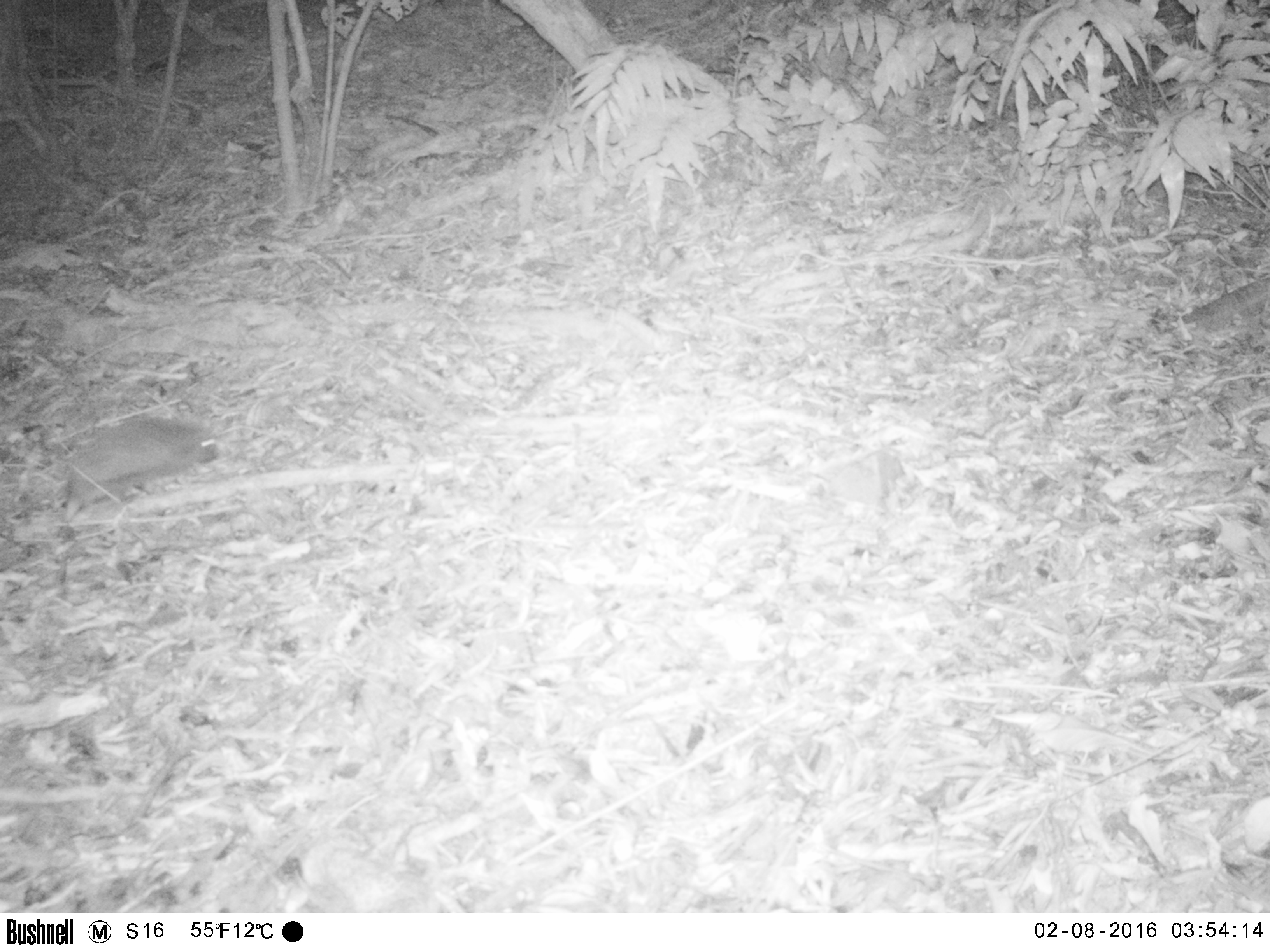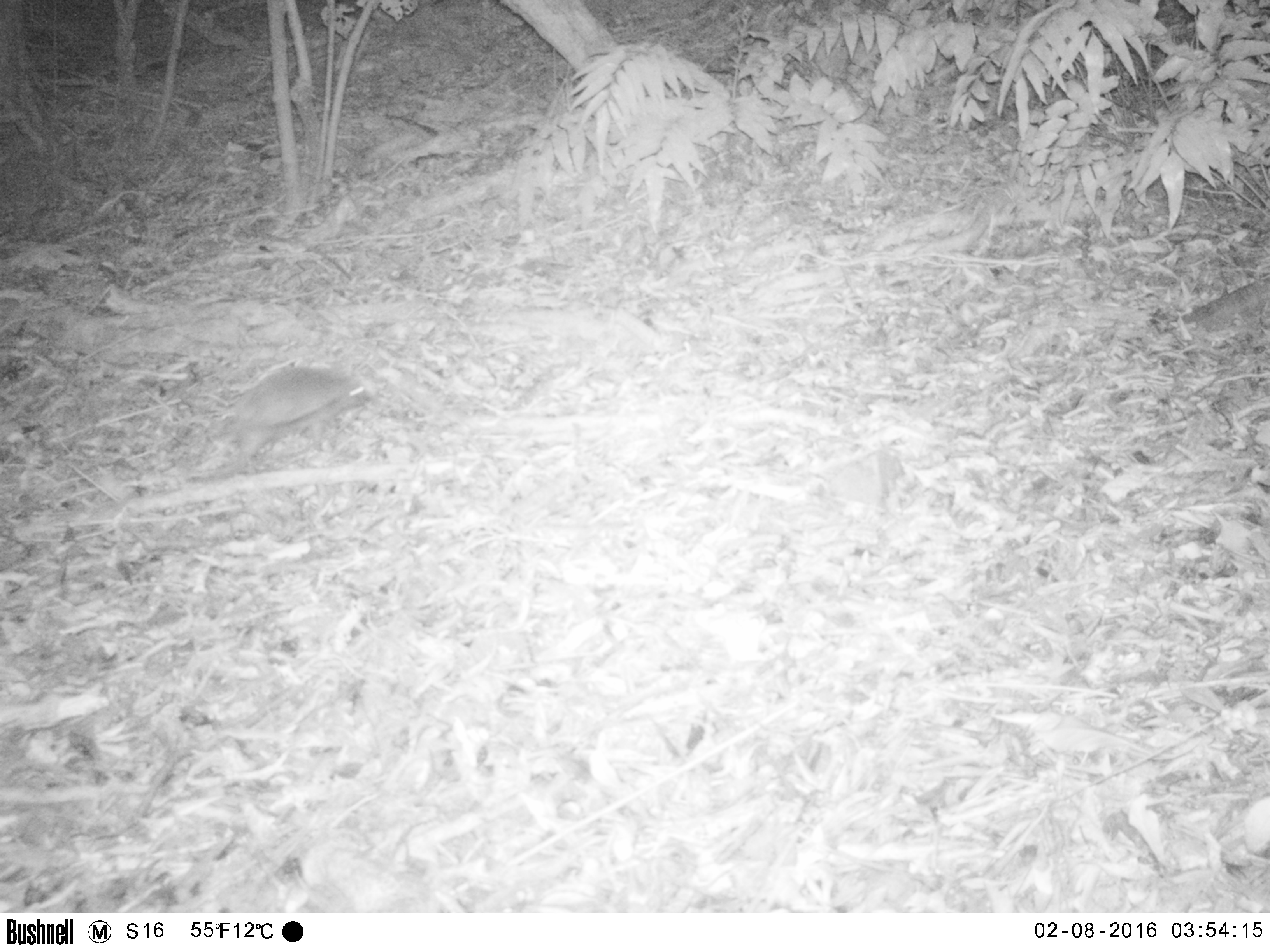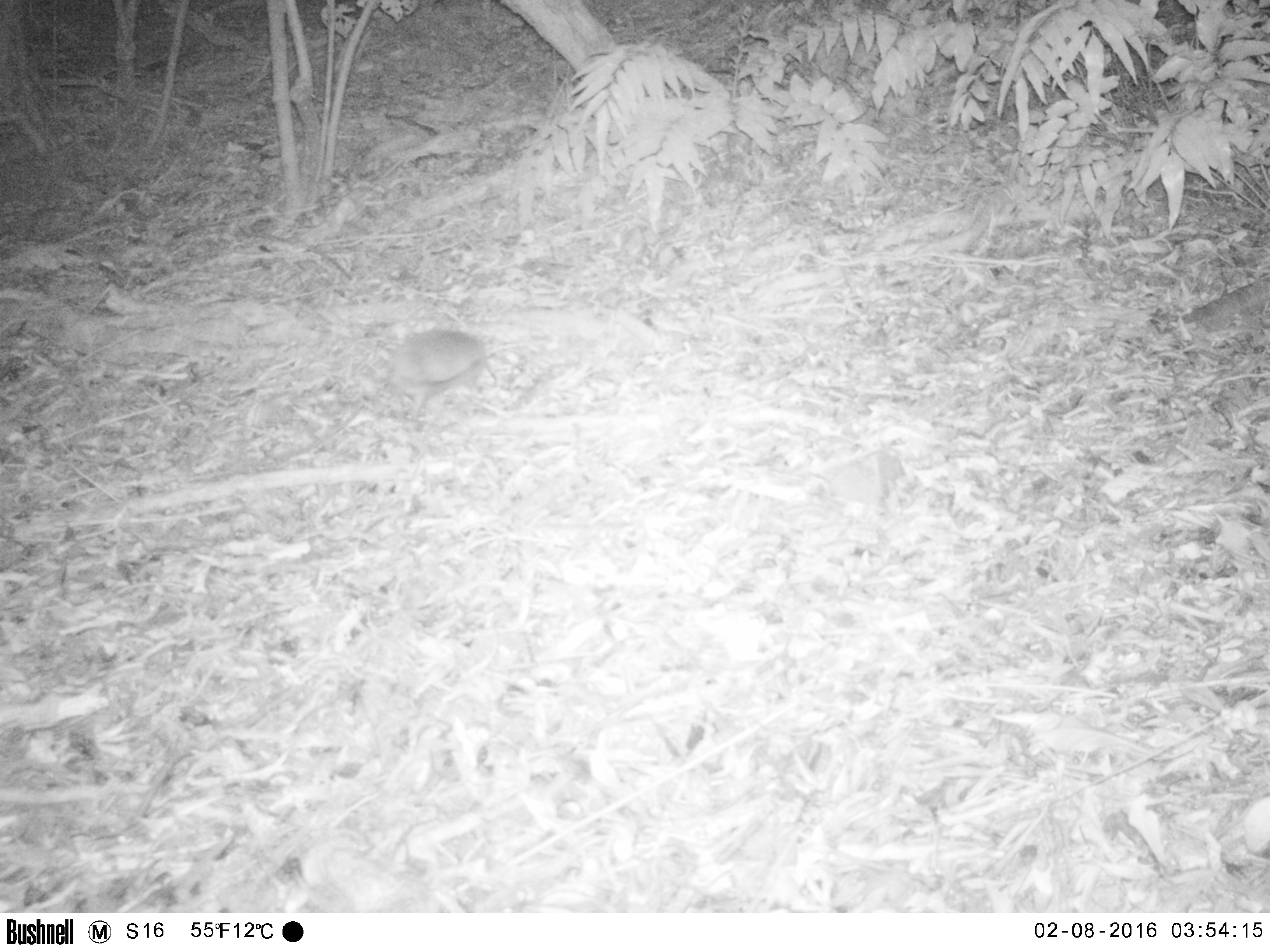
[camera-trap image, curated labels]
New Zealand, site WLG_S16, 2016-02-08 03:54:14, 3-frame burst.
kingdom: Animalia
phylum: Chordata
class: Mammalia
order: Eulipotyphla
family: Erinaceidae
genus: Erinaceus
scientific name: Erinaceus europaeus europaeus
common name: european hedgehog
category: hedgehog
Hedgehog (european hedgehog) (Erinaceus europaeus europaeus).